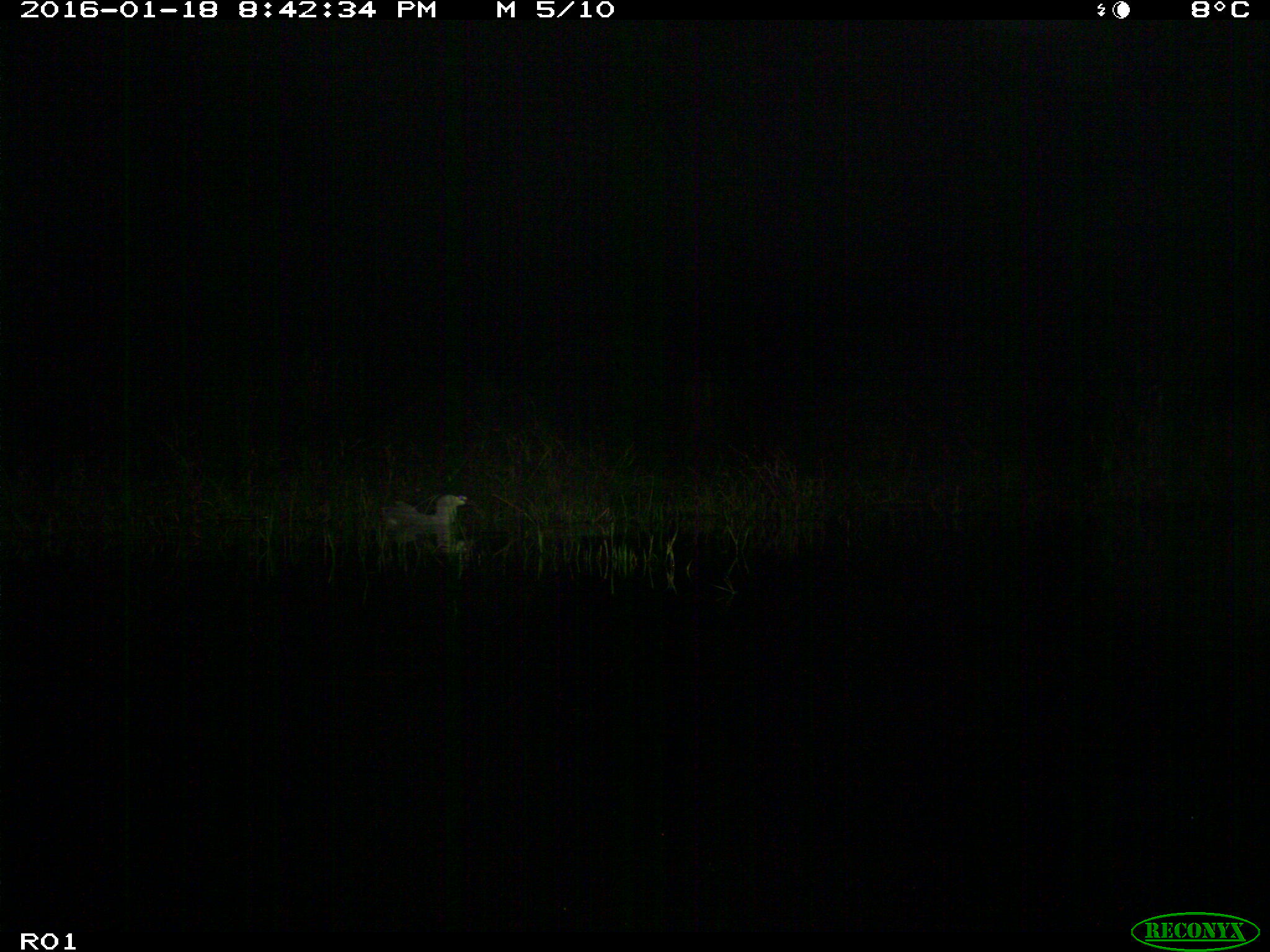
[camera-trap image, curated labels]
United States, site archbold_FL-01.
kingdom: Animalia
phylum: Chordata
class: Aves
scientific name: Aves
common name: birds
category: unidentified bird